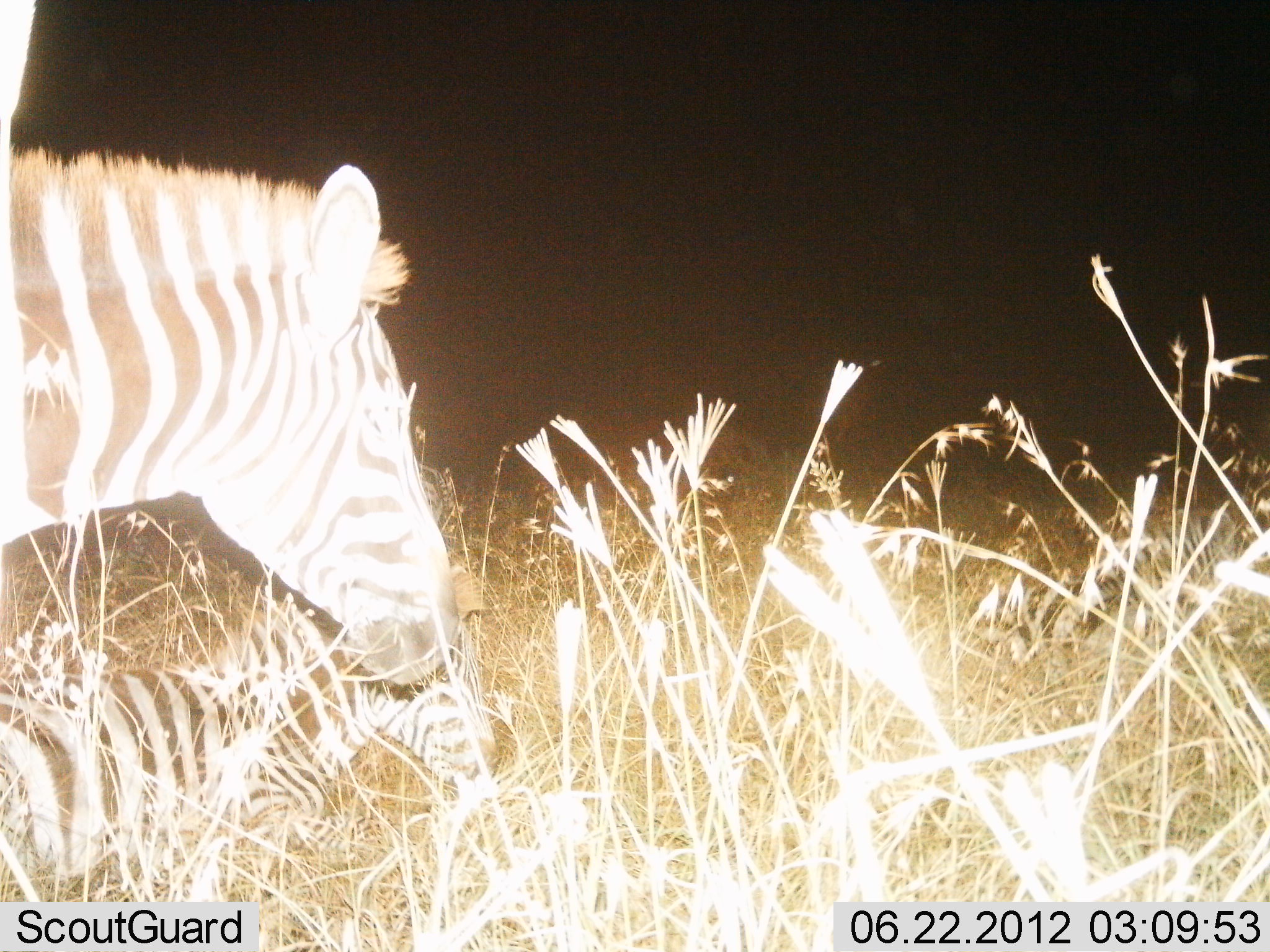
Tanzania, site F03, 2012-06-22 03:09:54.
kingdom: Animalia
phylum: Chordata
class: Mammalia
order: Perissodactyla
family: Equidae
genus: Equus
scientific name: Equus quagga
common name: plains zebra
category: zebra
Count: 2.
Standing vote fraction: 70%.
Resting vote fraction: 30%.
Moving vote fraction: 30%.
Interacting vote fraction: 0%.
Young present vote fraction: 60%.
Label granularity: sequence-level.